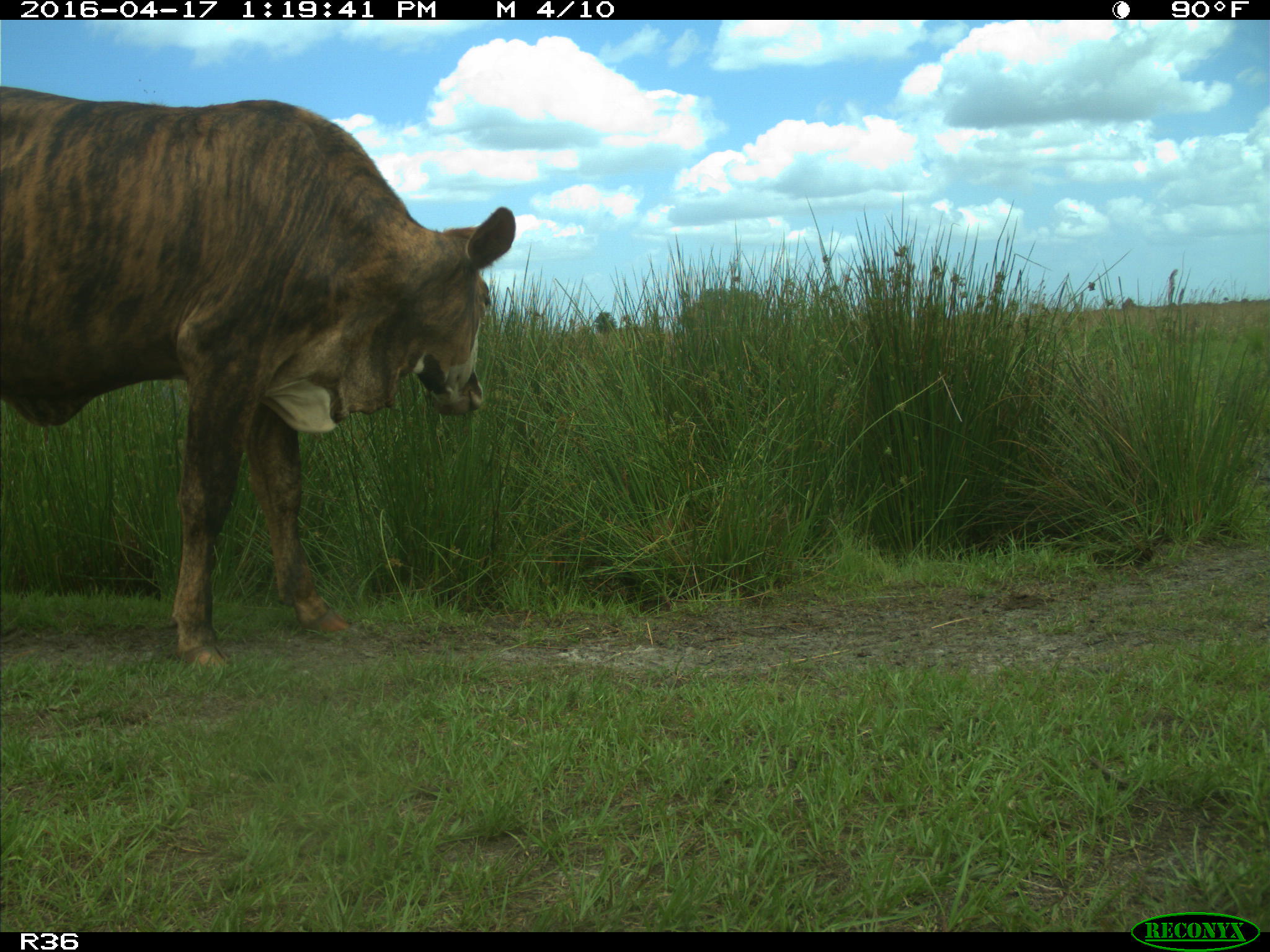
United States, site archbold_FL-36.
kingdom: Animalia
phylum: Chordata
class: Mammalia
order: Artiodactyla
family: Bovidae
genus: Bos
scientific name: Bos taurus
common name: domestic cow